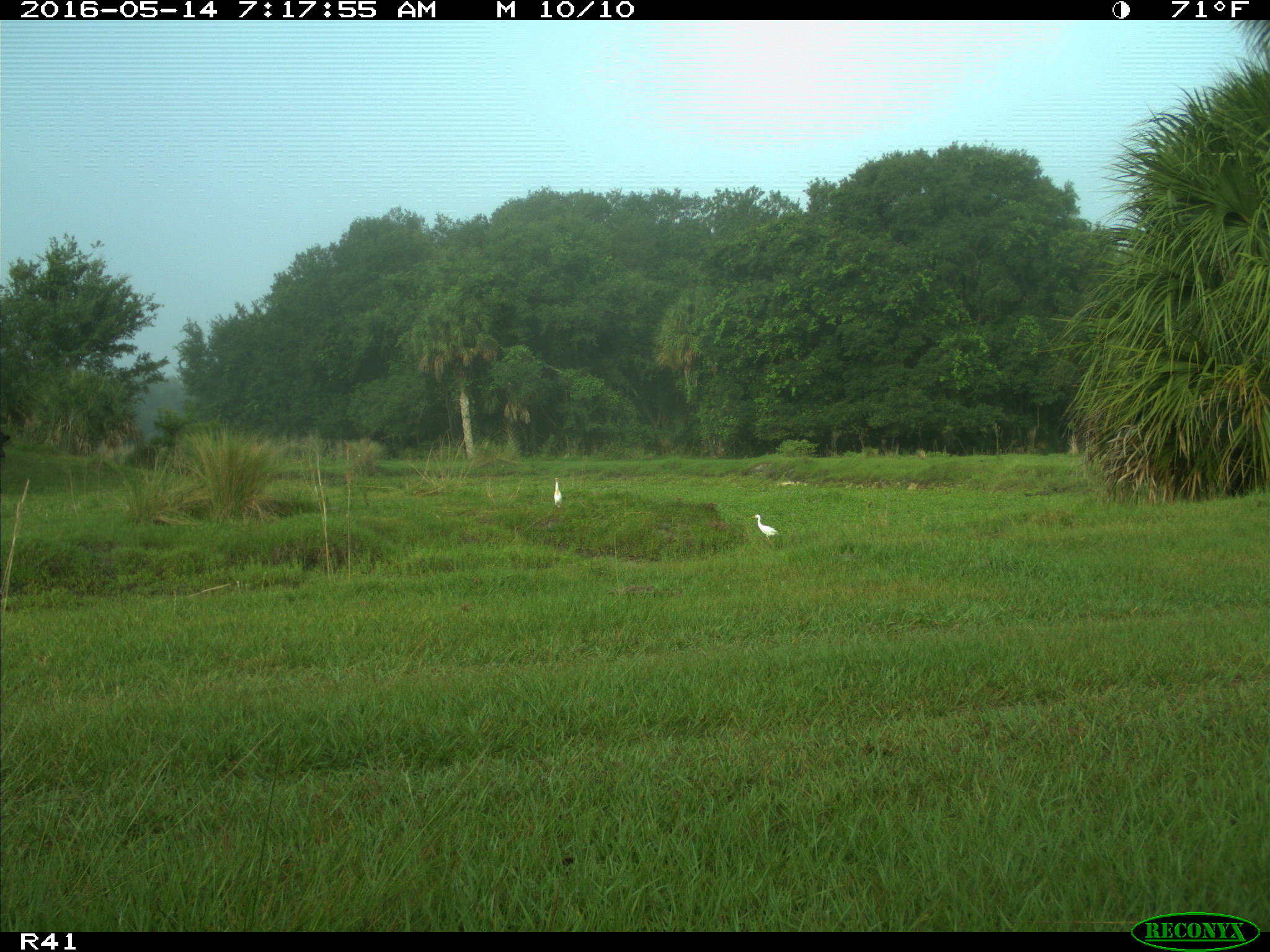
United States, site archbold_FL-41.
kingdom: Animalia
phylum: Chordata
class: Mammalia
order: Artiodactyla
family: Bovidae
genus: Bos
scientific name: Bos taurus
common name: domestic cow